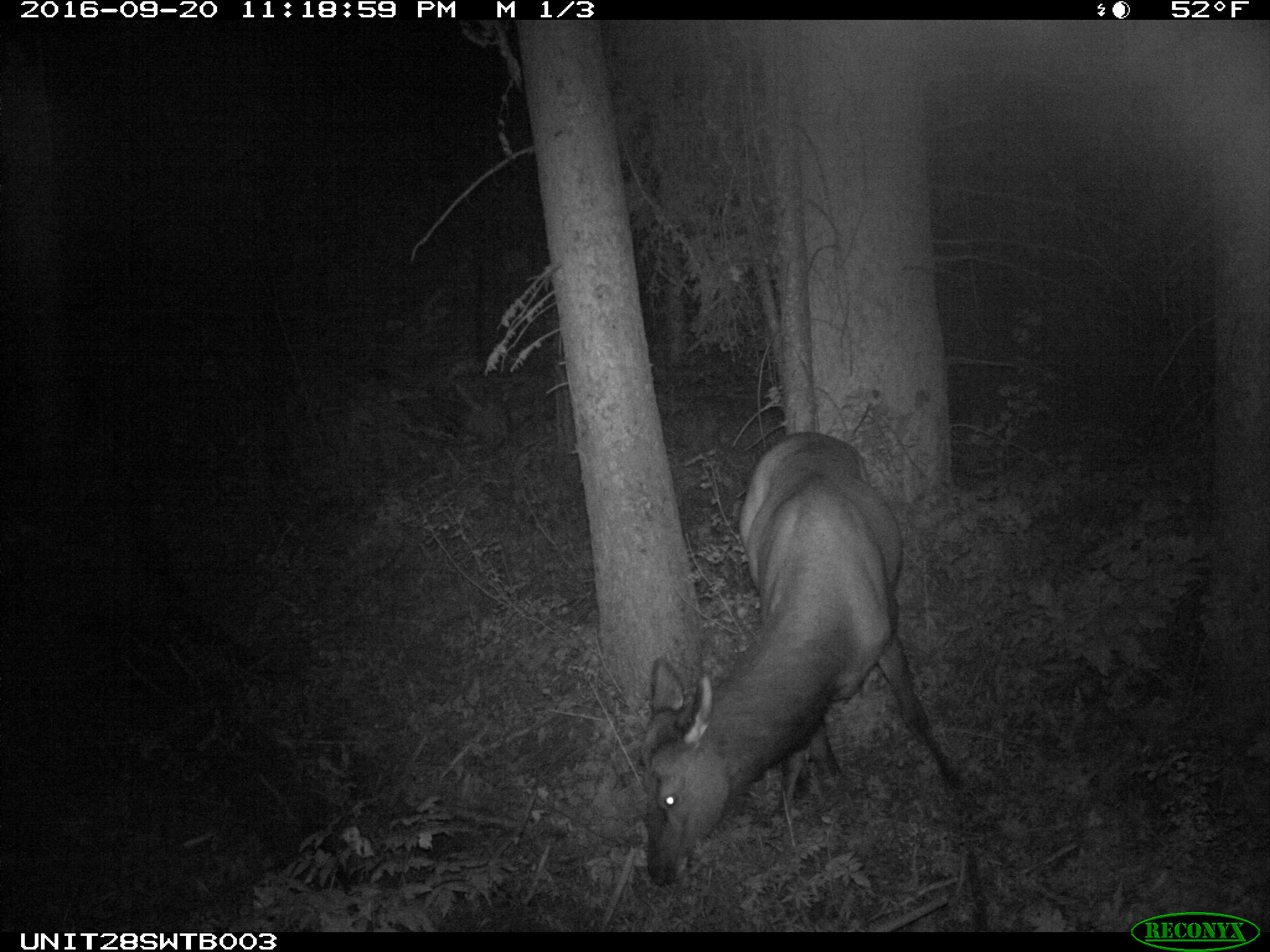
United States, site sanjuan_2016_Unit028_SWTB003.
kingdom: Animalia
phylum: Chordata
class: Mammalia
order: Artiodactyla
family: Cervidae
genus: Cervus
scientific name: Cervus elaphus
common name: red deer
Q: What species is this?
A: Cervus elaphus (red deer).